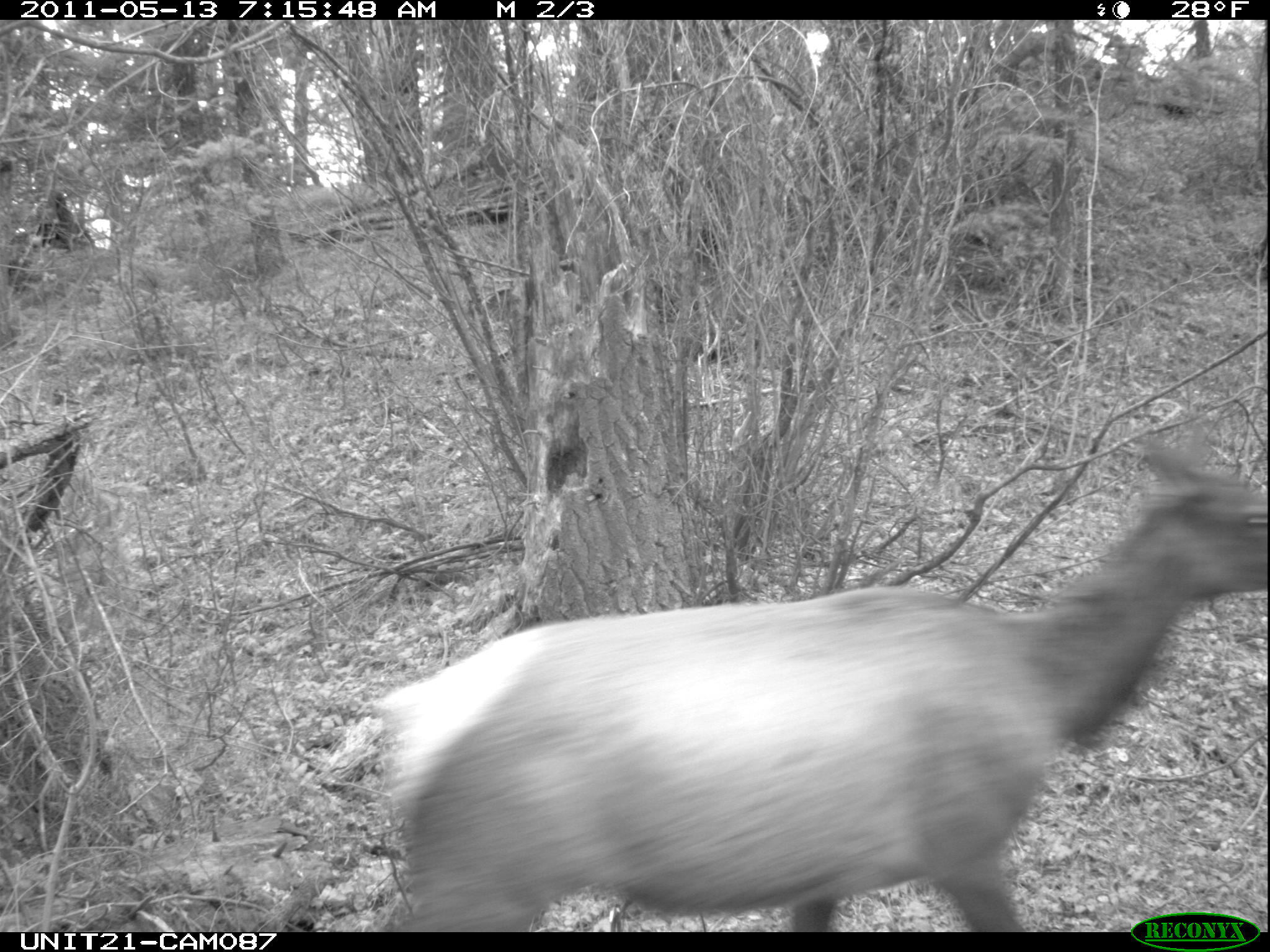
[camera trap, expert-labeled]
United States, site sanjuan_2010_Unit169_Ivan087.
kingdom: Animalia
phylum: Chordata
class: Mammalia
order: Artiodactyla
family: Cervidae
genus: Cervus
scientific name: Cervus elaphus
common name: red deer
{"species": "Cervus elaphus (red deer)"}